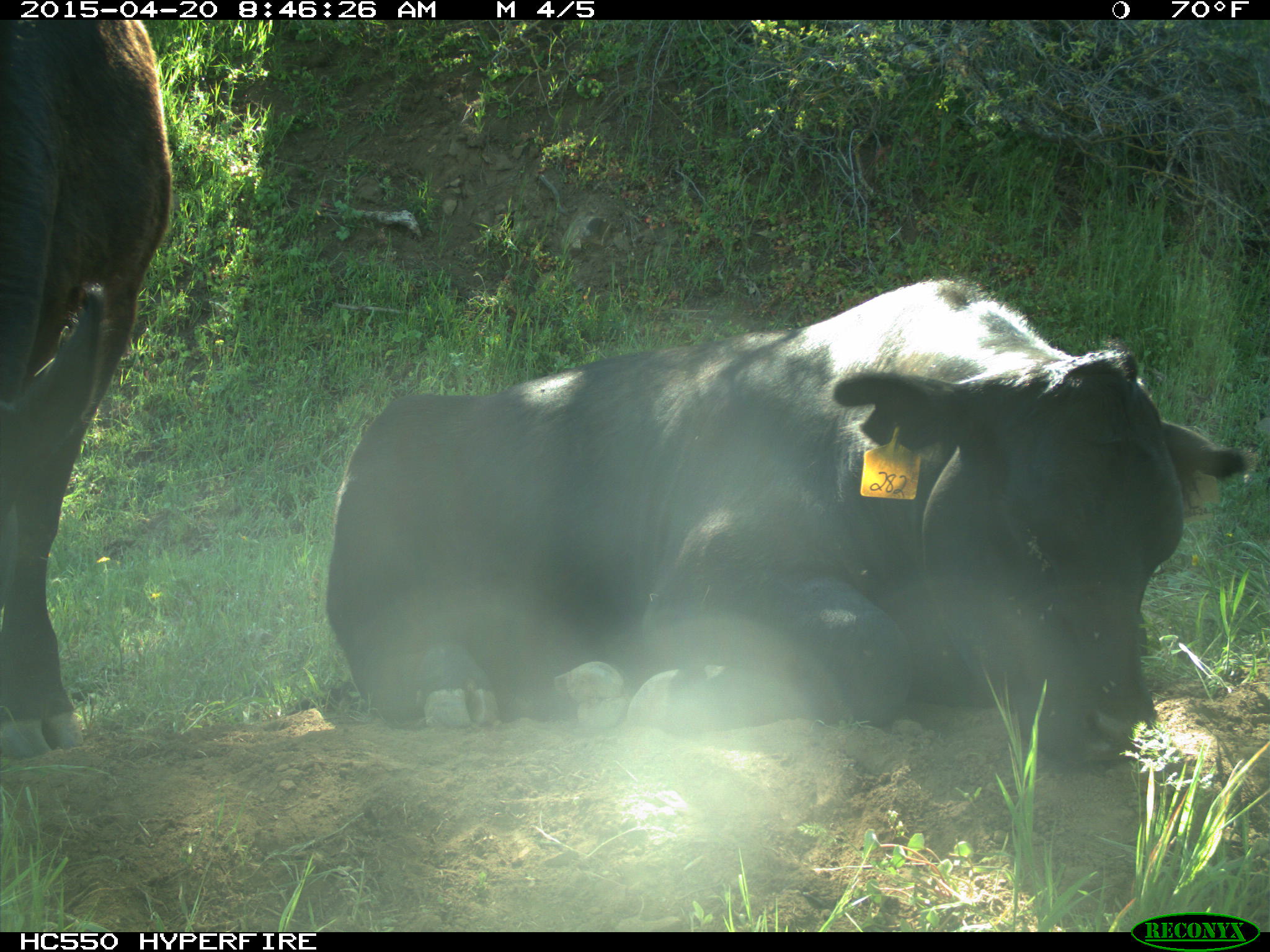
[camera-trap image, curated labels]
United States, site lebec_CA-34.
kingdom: Animalia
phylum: Chordata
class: Mammalia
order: Artiodactyla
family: Bovidae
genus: Bos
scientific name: Bos taurus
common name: domestic cow